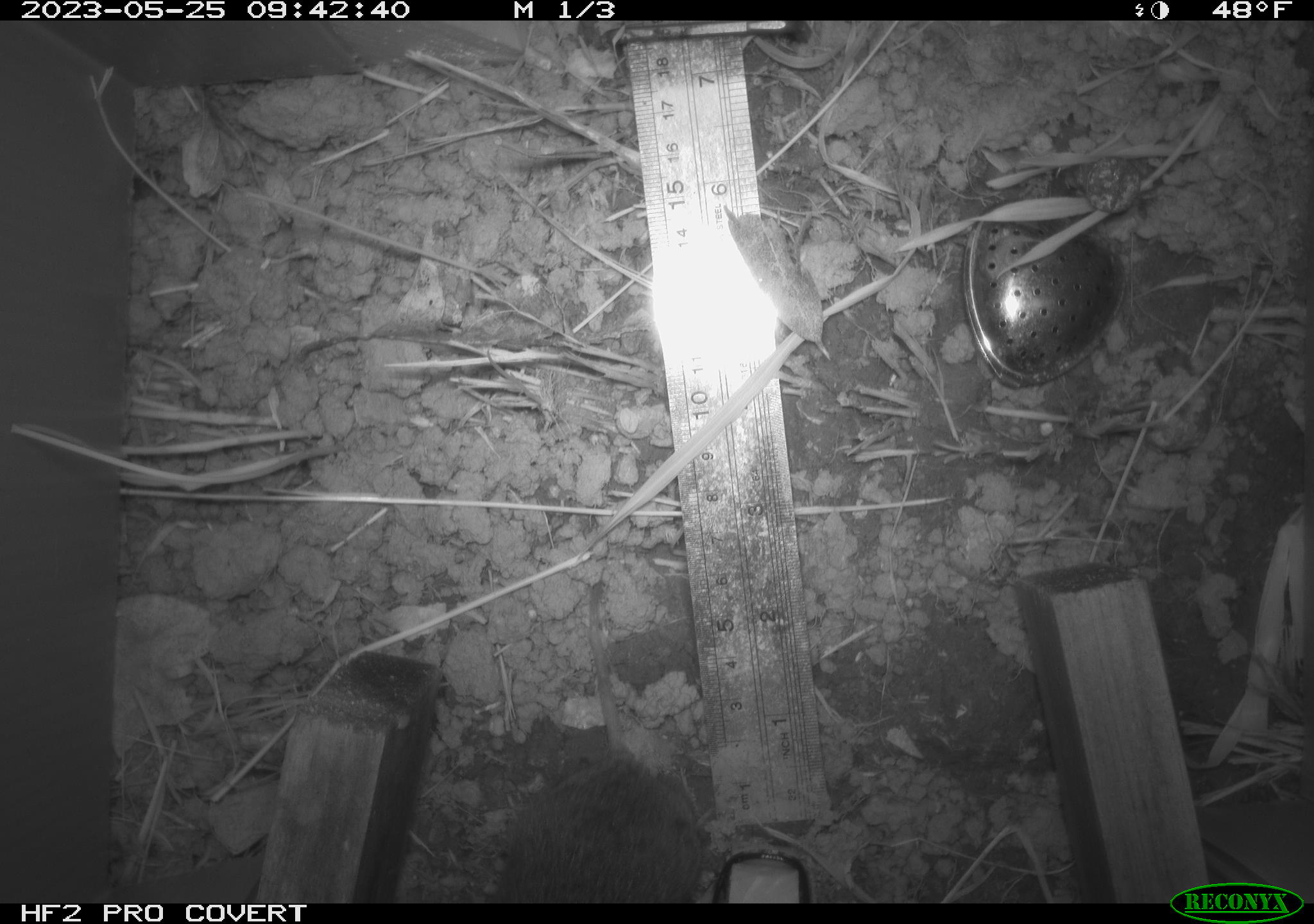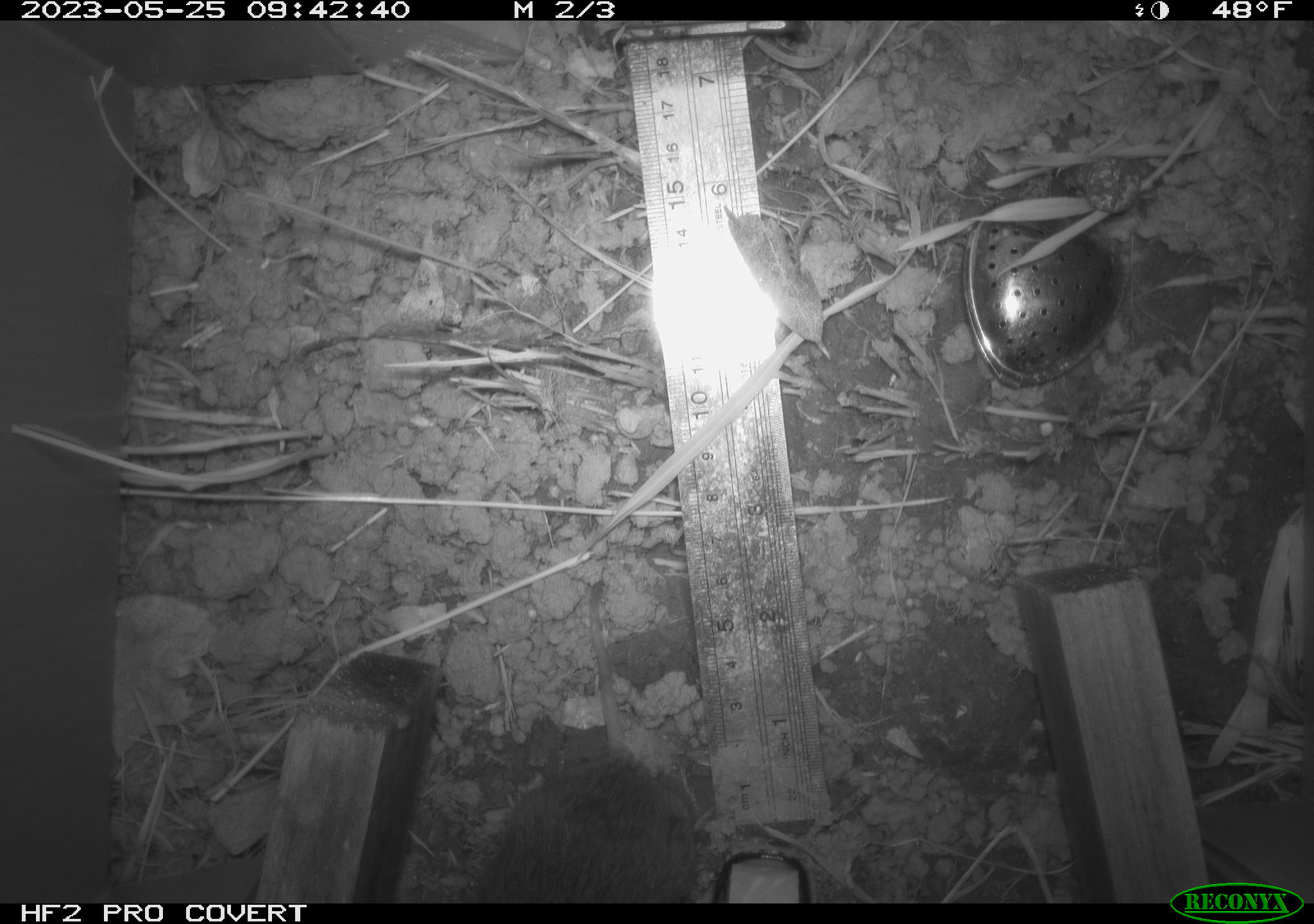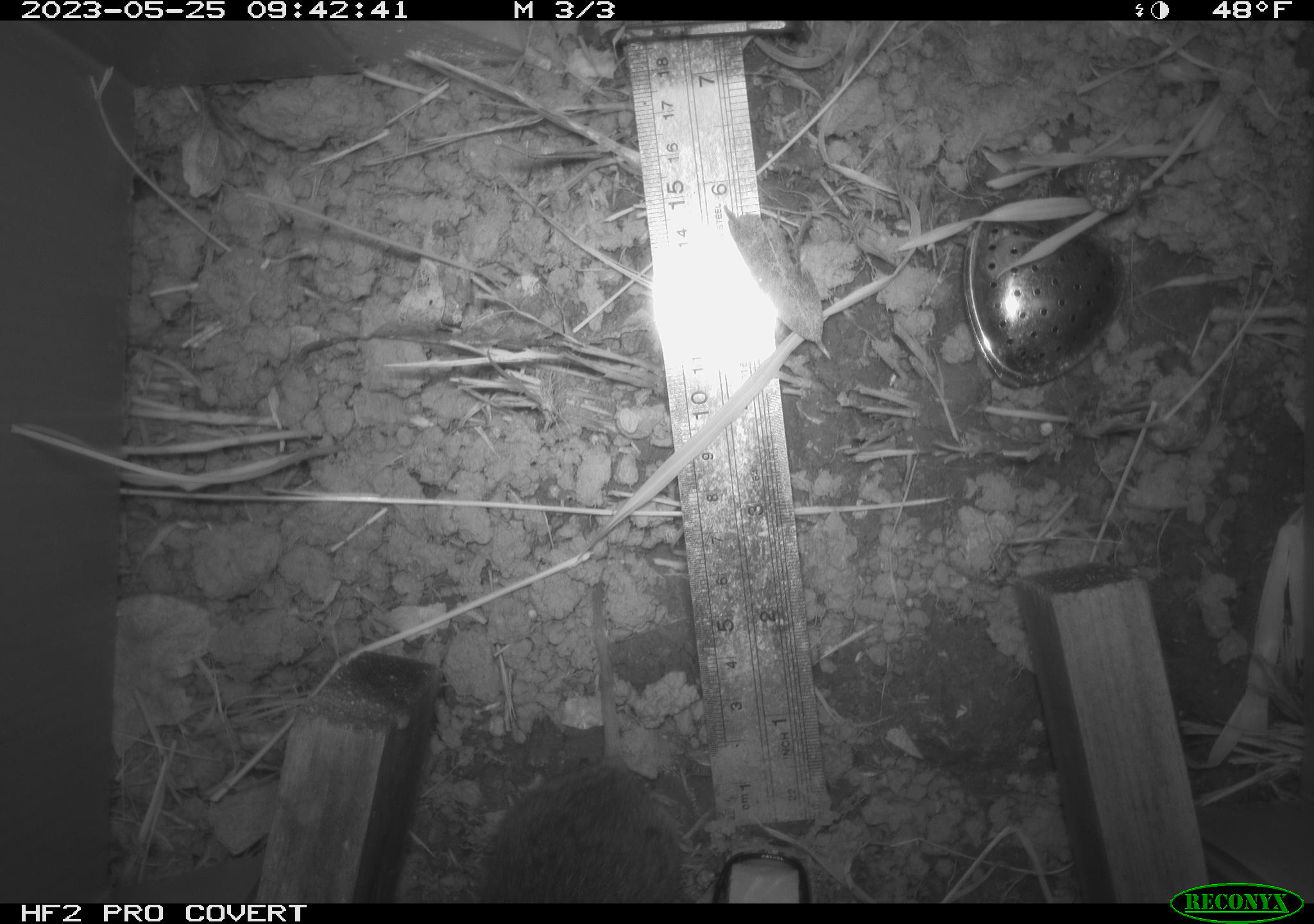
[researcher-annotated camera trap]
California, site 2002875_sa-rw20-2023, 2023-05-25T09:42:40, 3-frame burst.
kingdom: Animalia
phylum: Chordata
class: Mammalia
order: Rodentia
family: Cricetidae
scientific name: Arvicolinae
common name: voles, lemmings, and muskrats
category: arvicolinae subfamily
Arvicolinae subfamily (voles, lemmings, and muskrats) (Arvicolinae).